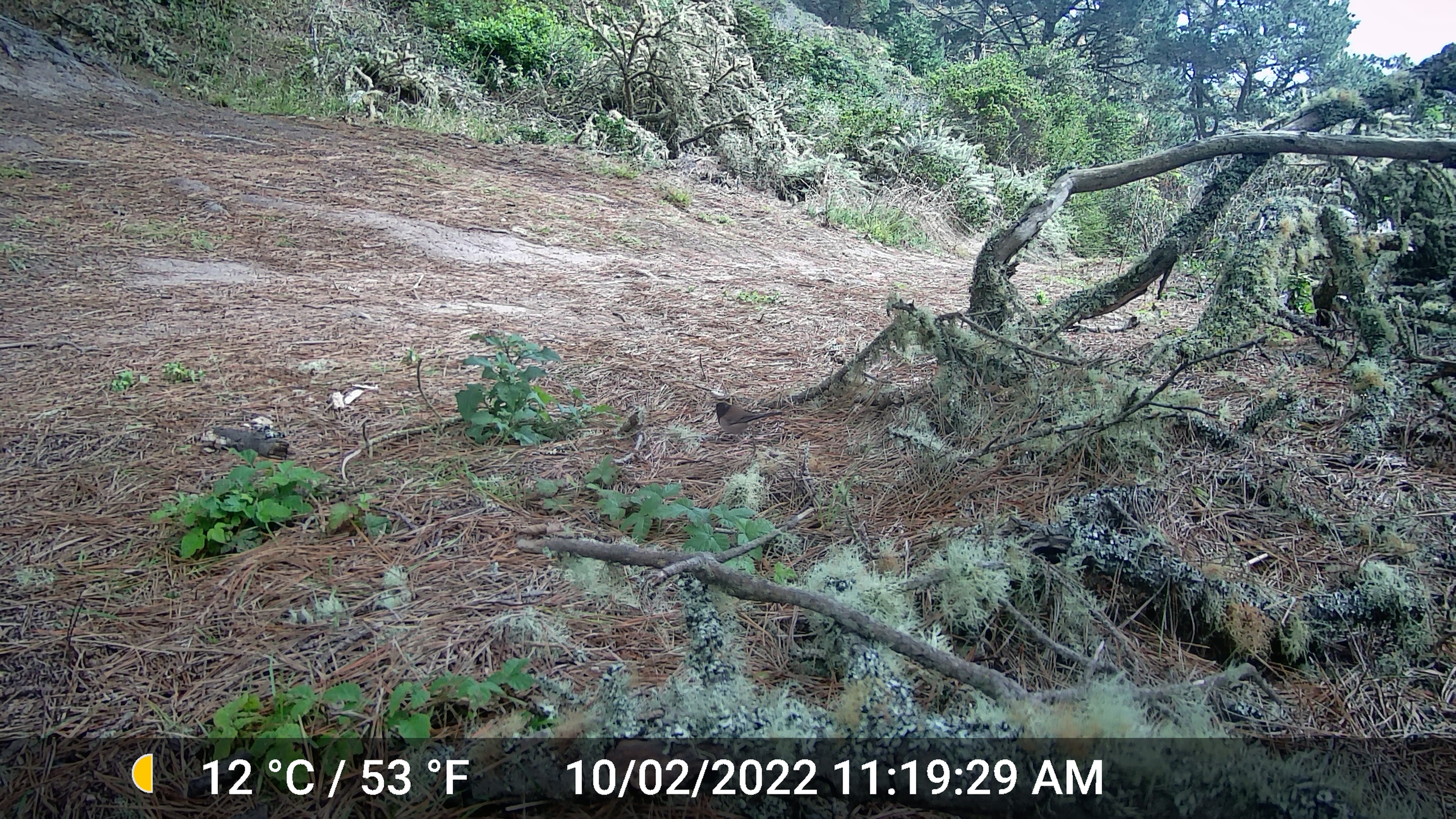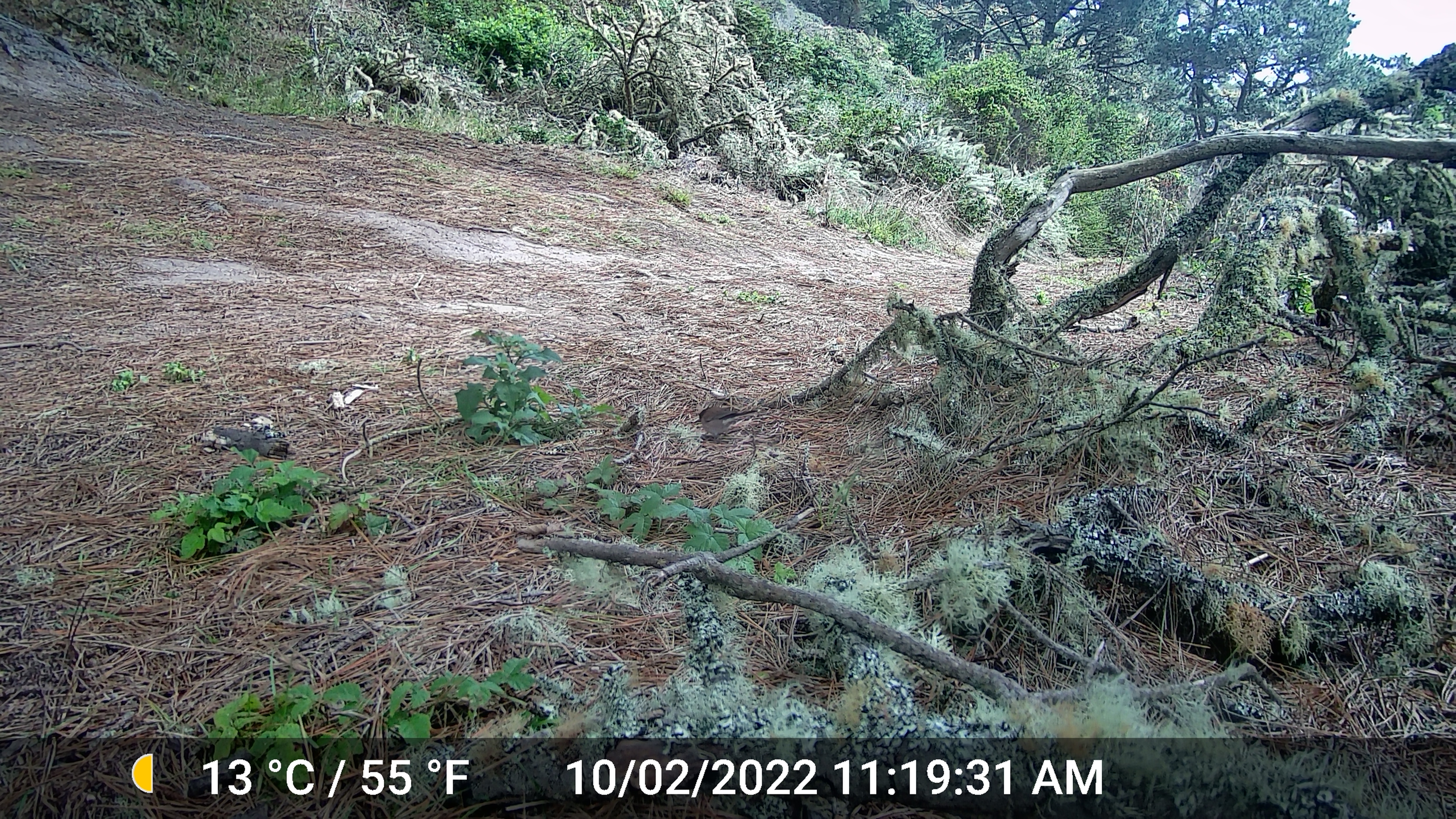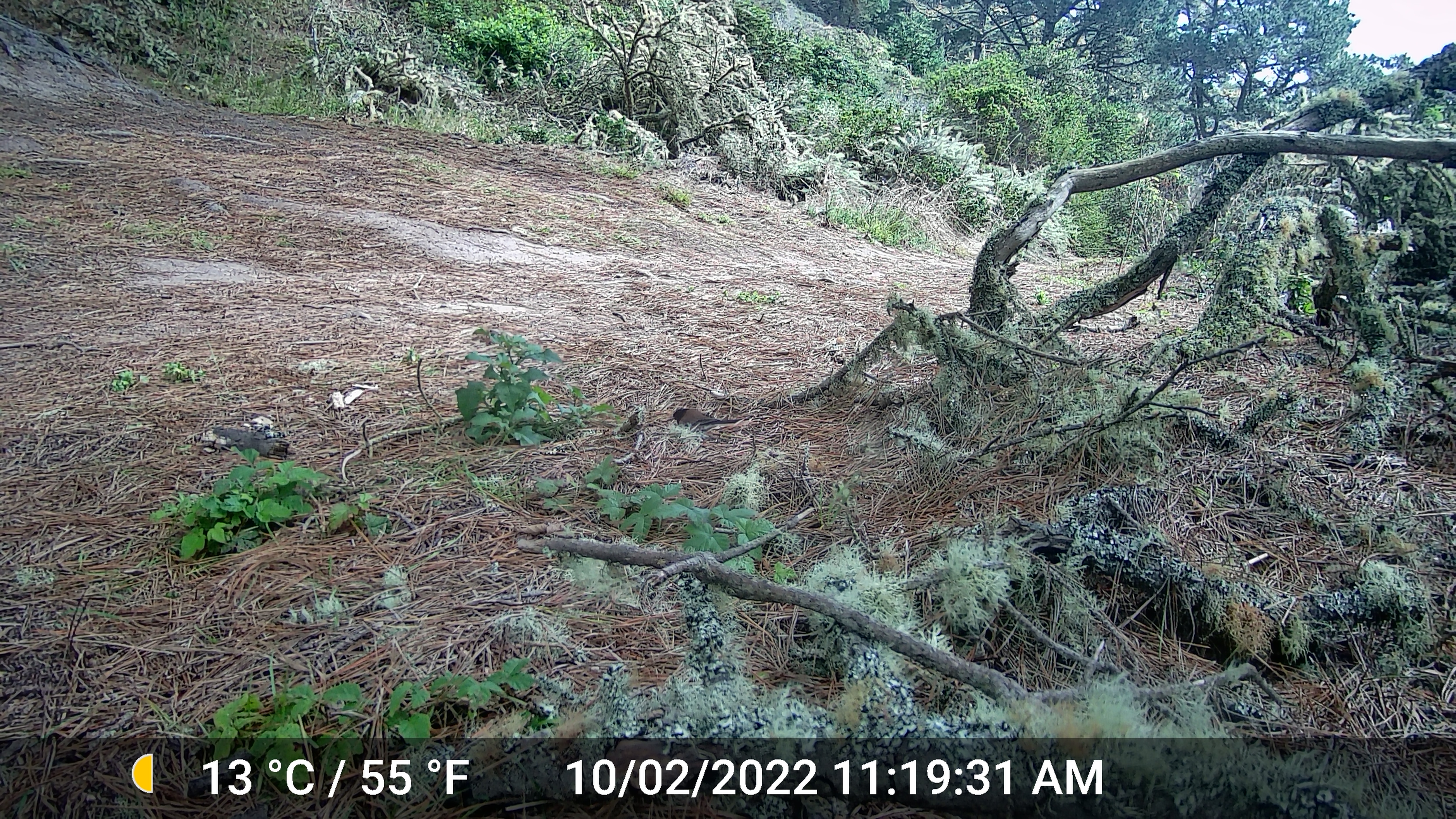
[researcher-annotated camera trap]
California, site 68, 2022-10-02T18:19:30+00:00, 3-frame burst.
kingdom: Animalia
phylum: Chordata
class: Aves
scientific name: Aves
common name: bird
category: unknown bird